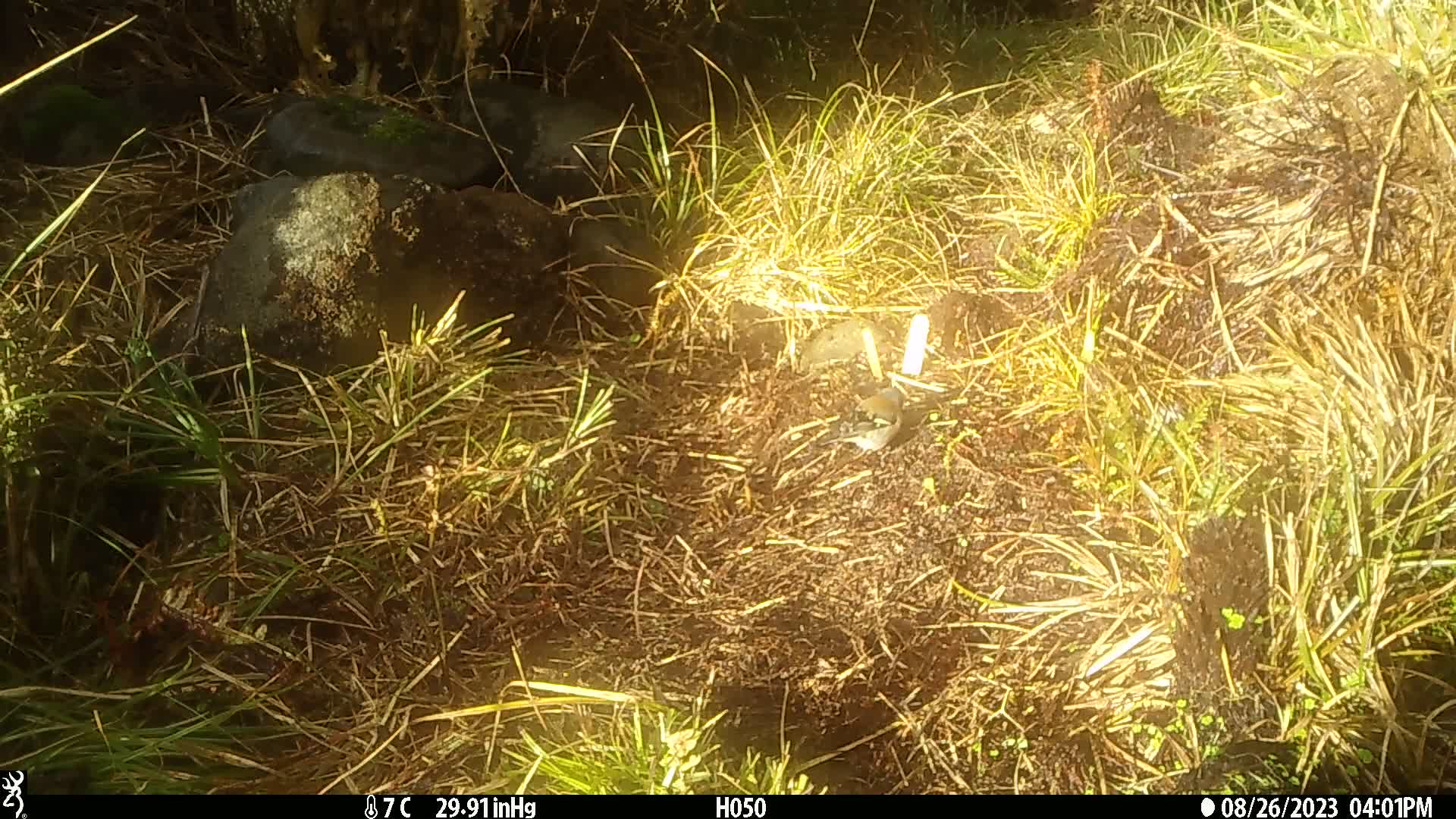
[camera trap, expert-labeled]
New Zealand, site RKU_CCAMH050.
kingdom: Animalia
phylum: Chordata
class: Aves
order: Passeriformes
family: Fringillidae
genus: Fringilla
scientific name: Fringilla coelebs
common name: common chaffinch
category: chaffinch